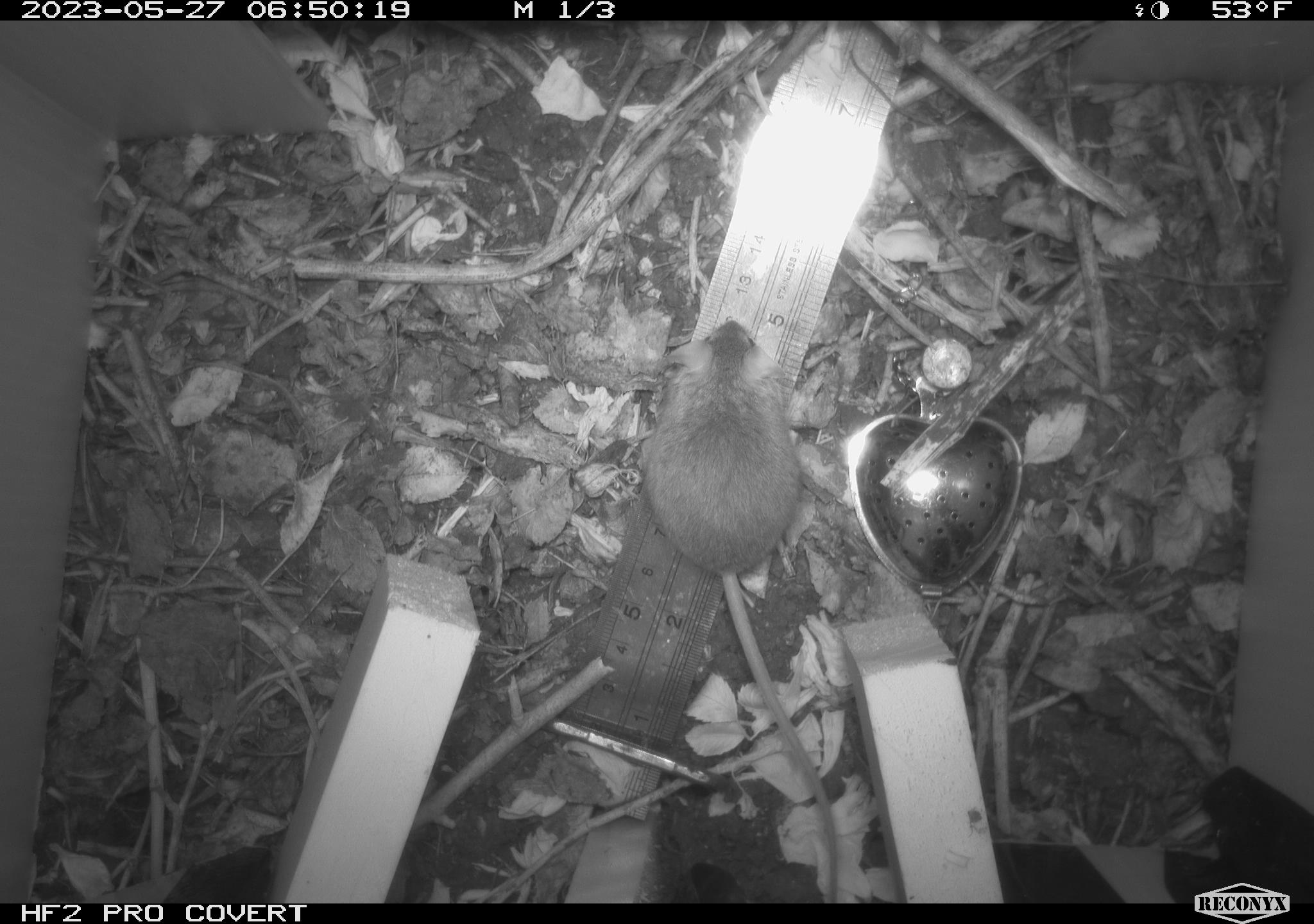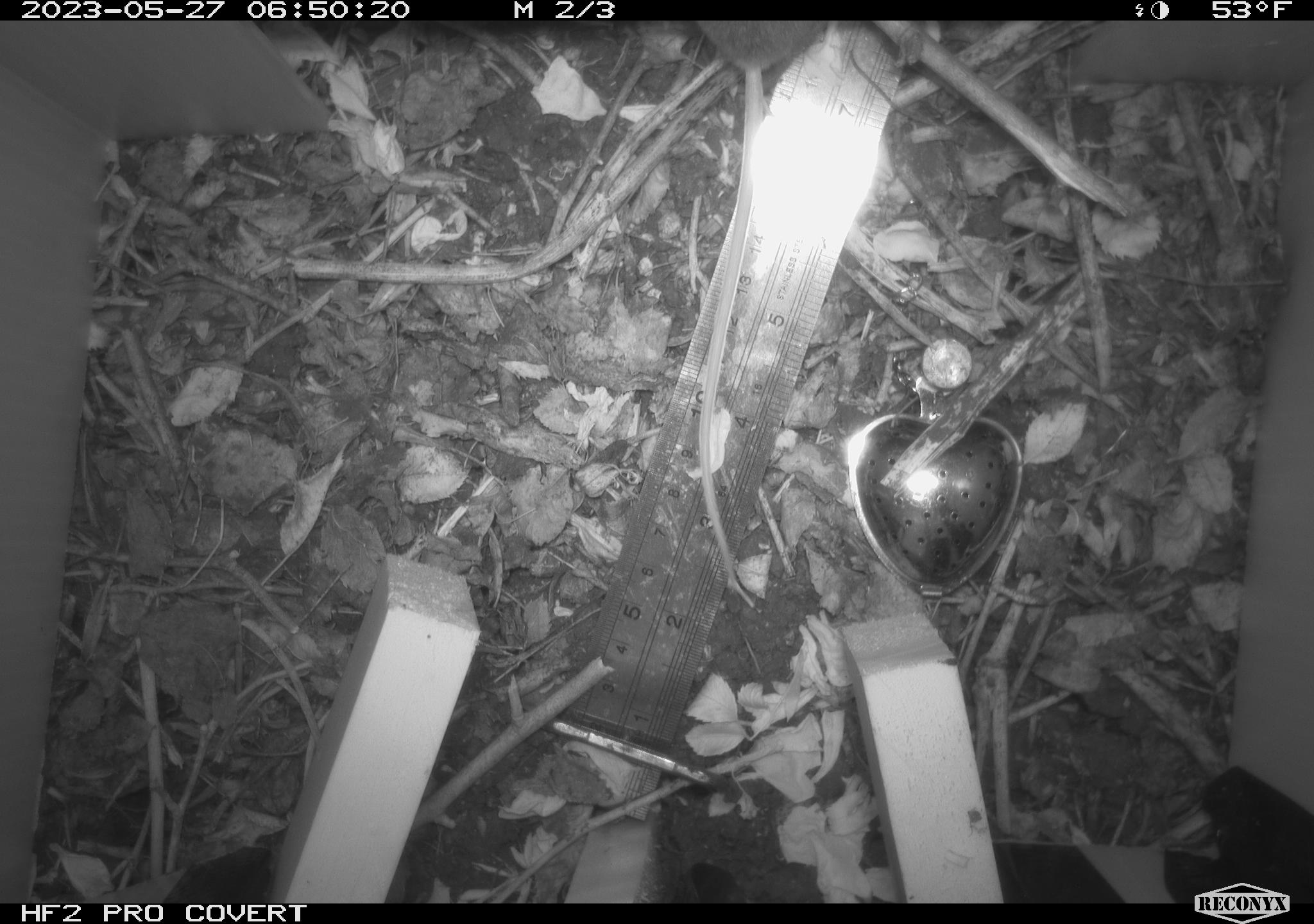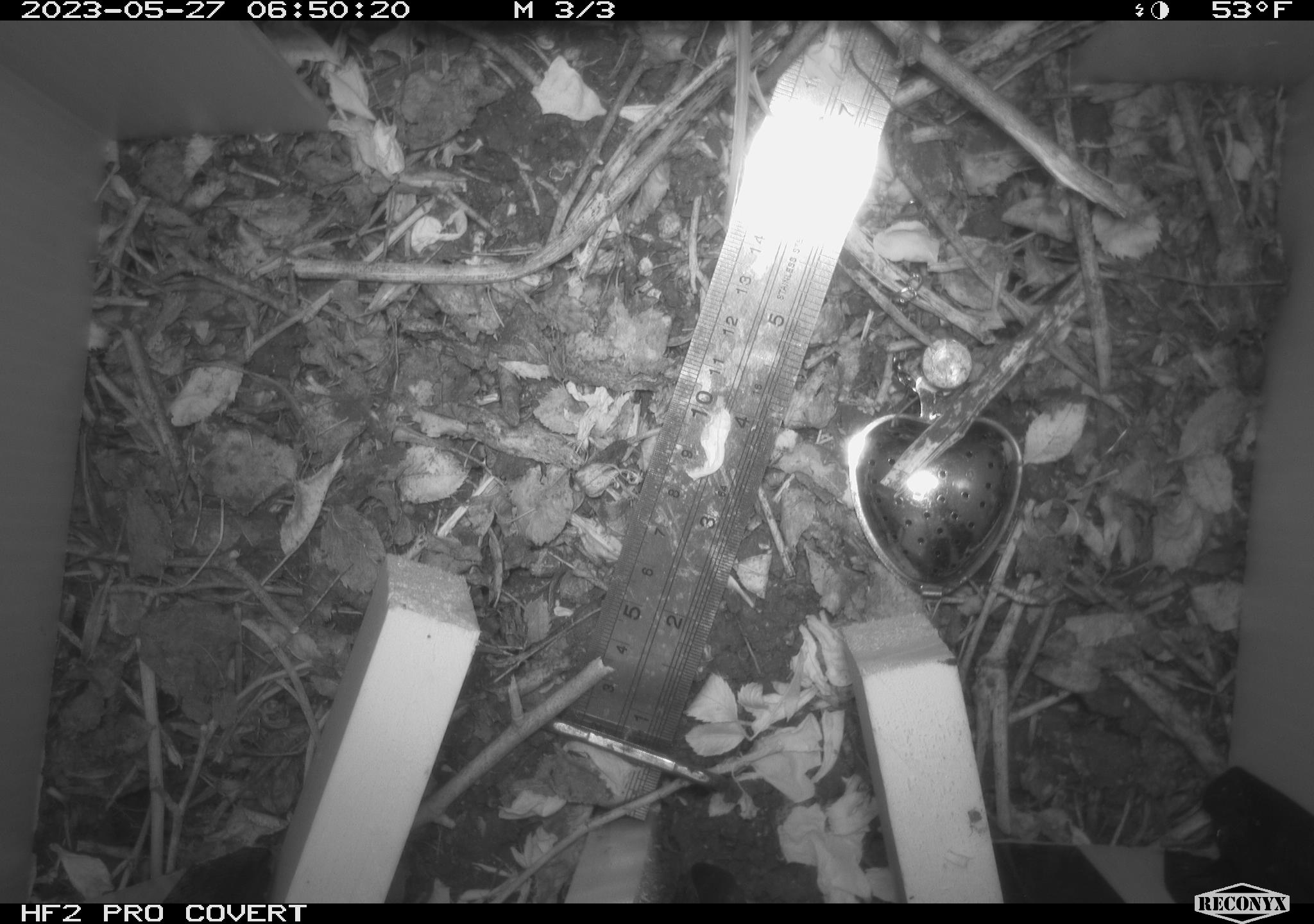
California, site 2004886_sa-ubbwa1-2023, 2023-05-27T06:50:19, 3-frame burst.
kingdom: Animalia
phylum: Chordata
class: Mammalia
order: Rodentia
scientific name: Rodentia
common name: rodent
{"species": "rodent (Rodentia)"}